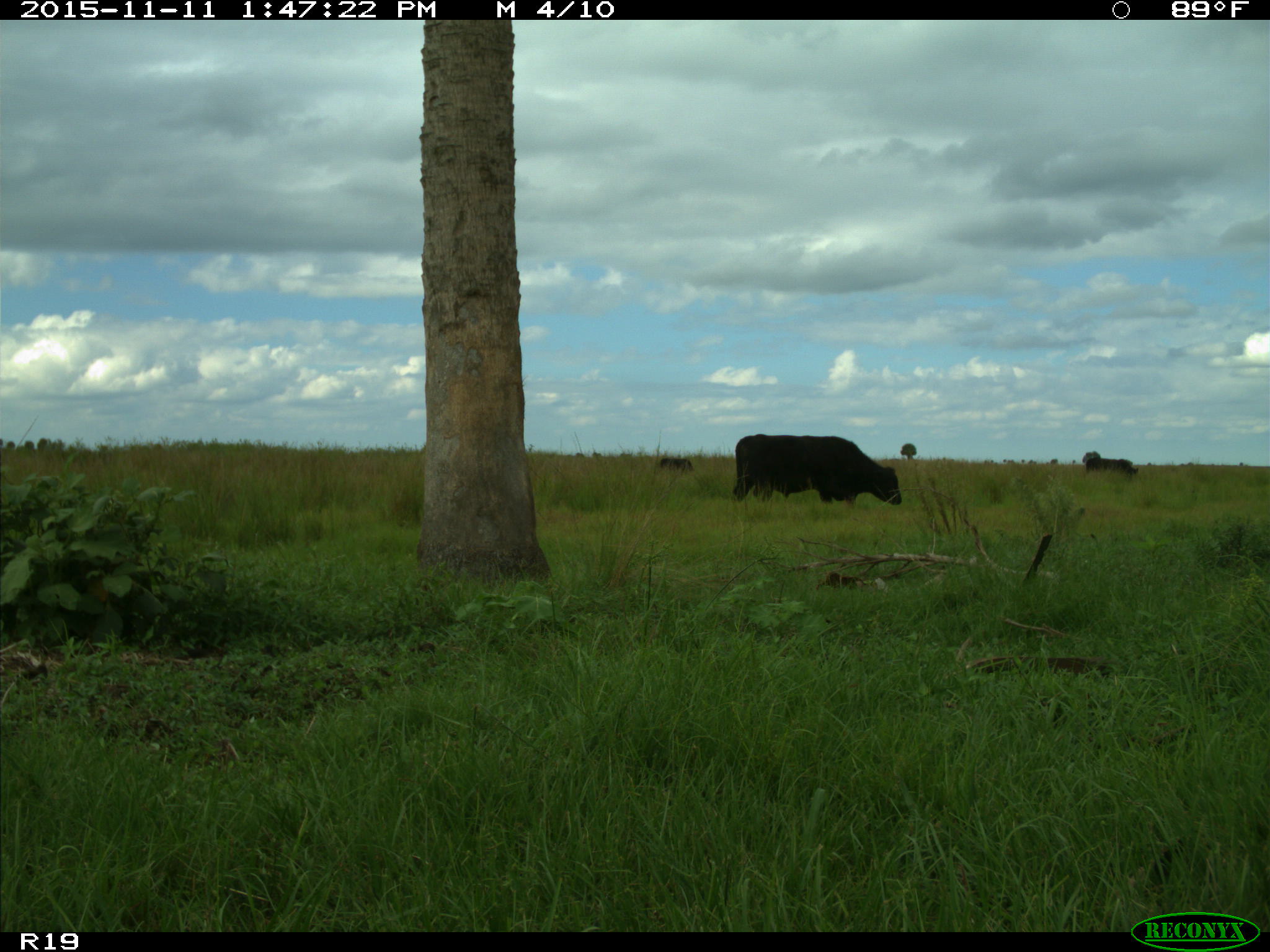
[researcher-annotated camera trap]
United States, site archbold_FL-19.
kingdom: Animalia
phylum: Chordata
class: Mammalia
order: Artiodactyla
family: Bovidae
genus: Bos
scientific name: Bos taurus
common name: domestic cow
Bos taurus (domestic cow).